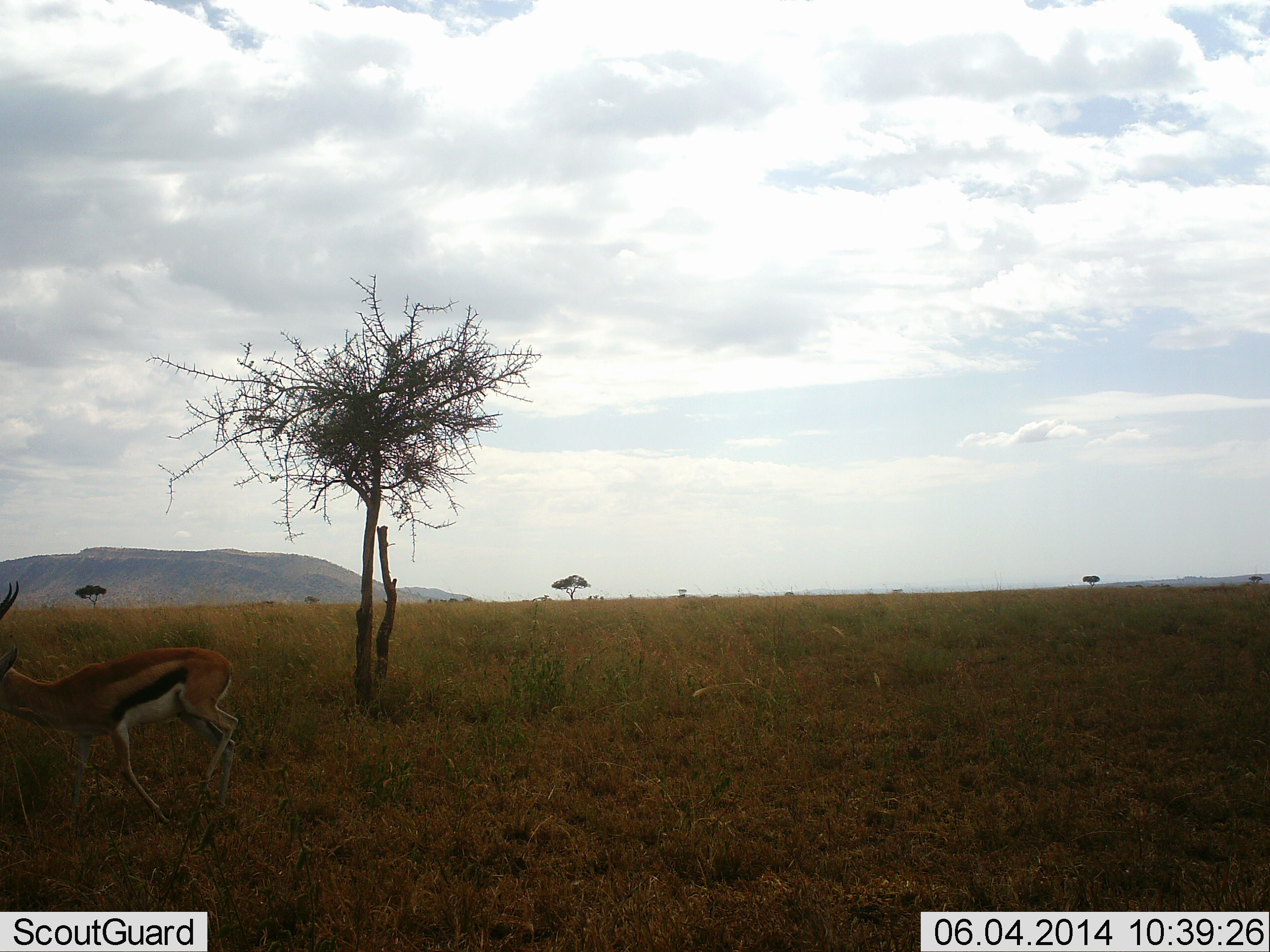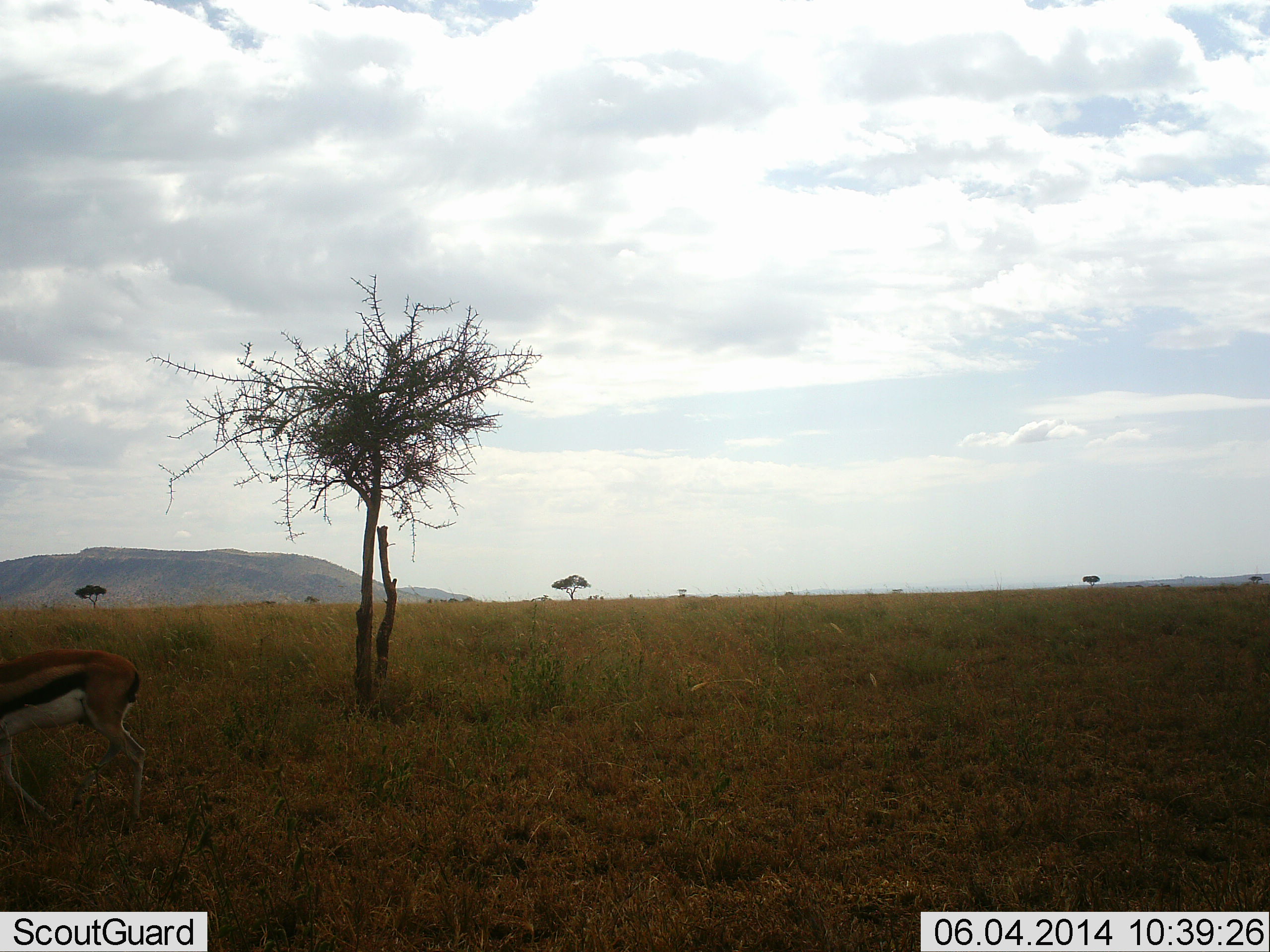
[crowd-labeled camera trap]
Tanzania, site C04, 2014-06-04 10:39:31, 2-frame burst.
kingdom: Animalia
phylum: Chordata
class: Mammalia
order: Artiodactyla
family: Bovidae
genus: Eudorcas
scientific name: Eudorcas thomsonii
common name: thomson's gazelle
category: gazellethomsons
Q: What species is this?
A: Gazellethomsons (thomson's gazelle) (Eudorcas thomsonii).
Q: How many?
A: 1.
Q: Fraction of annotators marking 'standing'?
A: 10%.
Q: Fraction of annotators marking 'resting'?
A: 0%.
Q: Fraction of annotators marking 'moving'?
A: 80%.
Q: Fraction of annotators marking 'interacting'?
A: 0%.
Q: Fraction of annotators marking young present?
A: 0%.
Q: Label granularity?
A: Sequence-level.